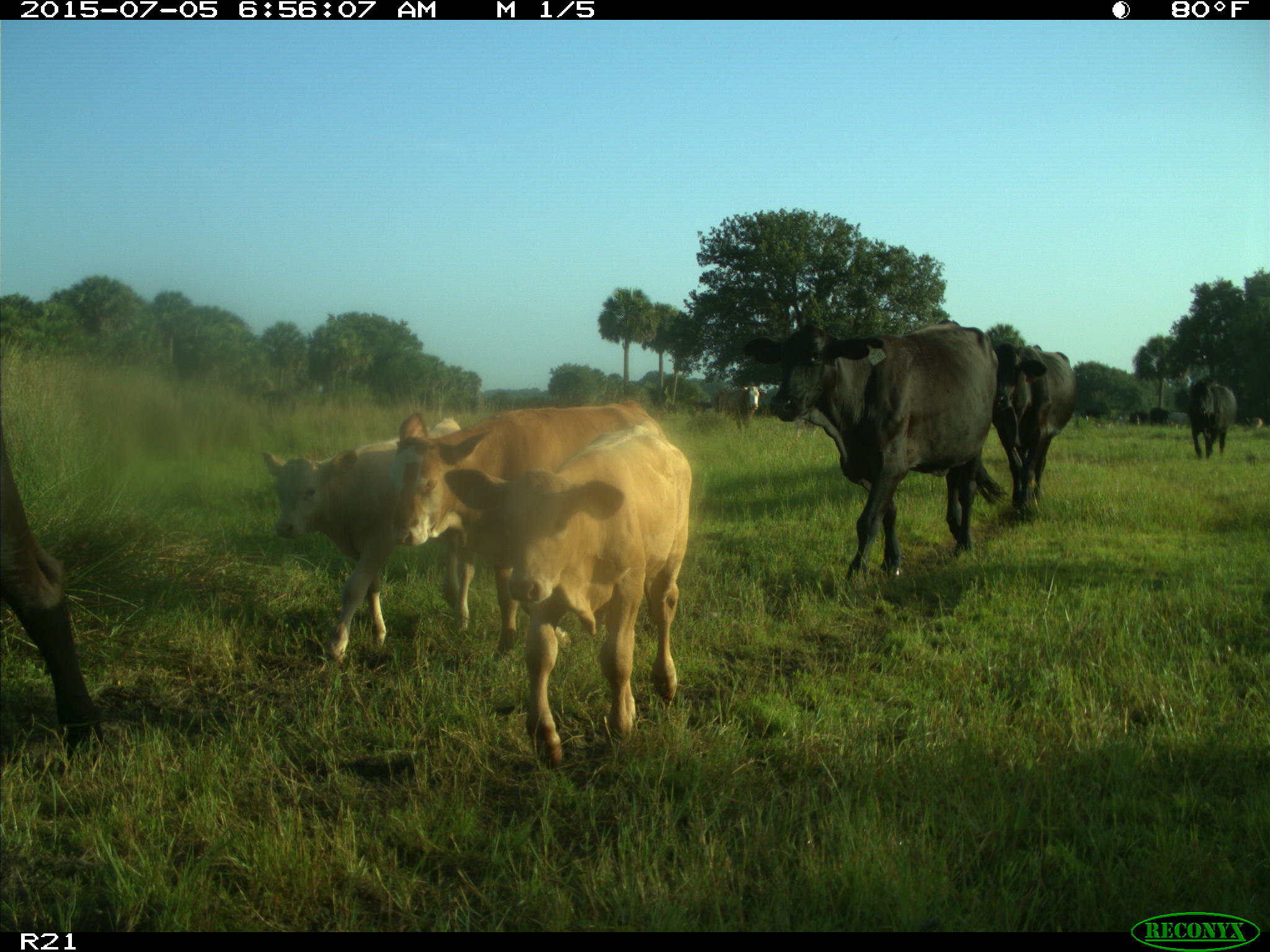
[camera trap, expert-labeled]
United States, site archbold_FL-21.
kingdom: Animalia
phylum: Chordata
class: Mammalia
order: Artiodactyla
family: Bovidae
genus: Bos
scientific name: Bos taurus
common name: domestic cow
Bos taurus (domestic cow).